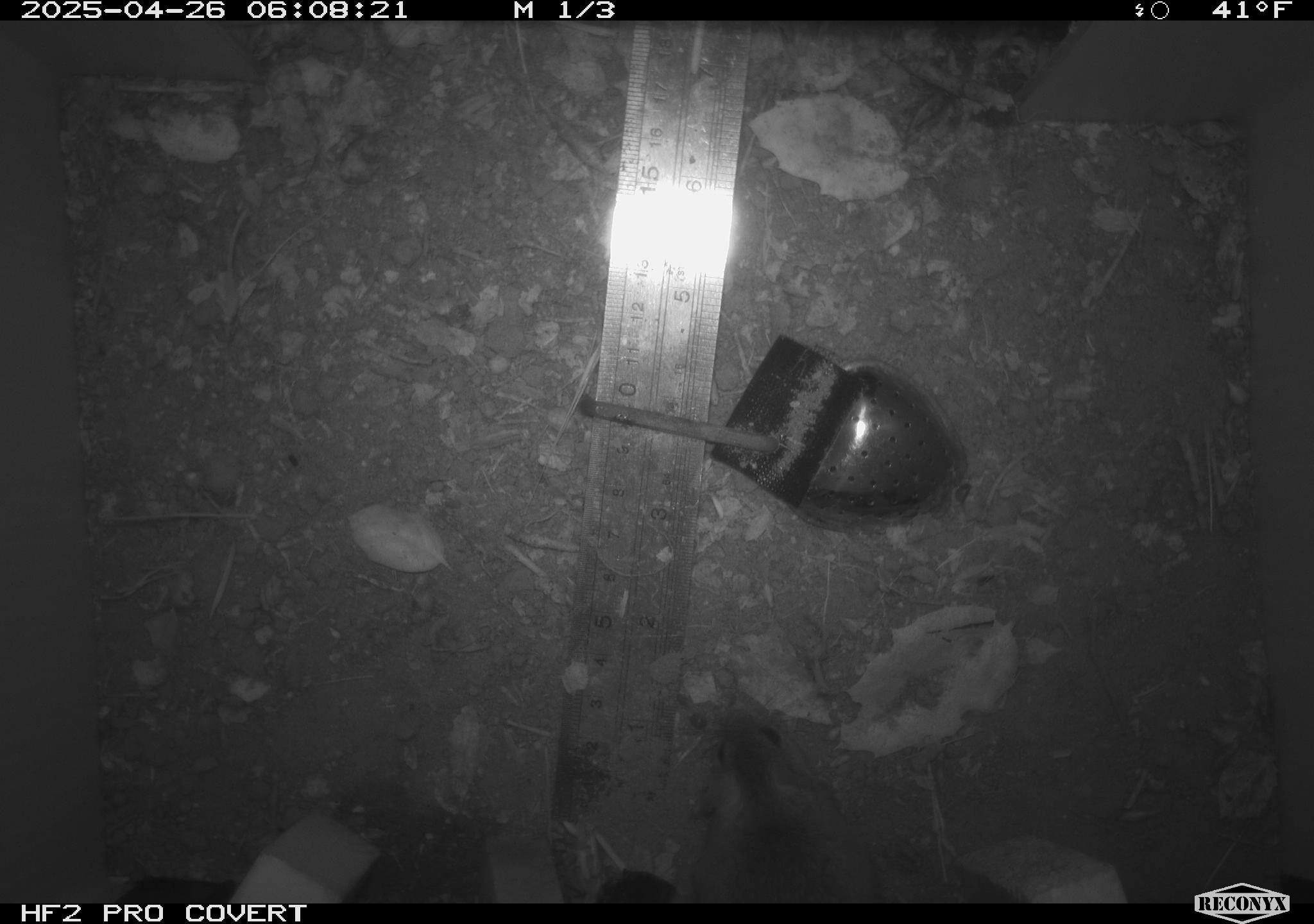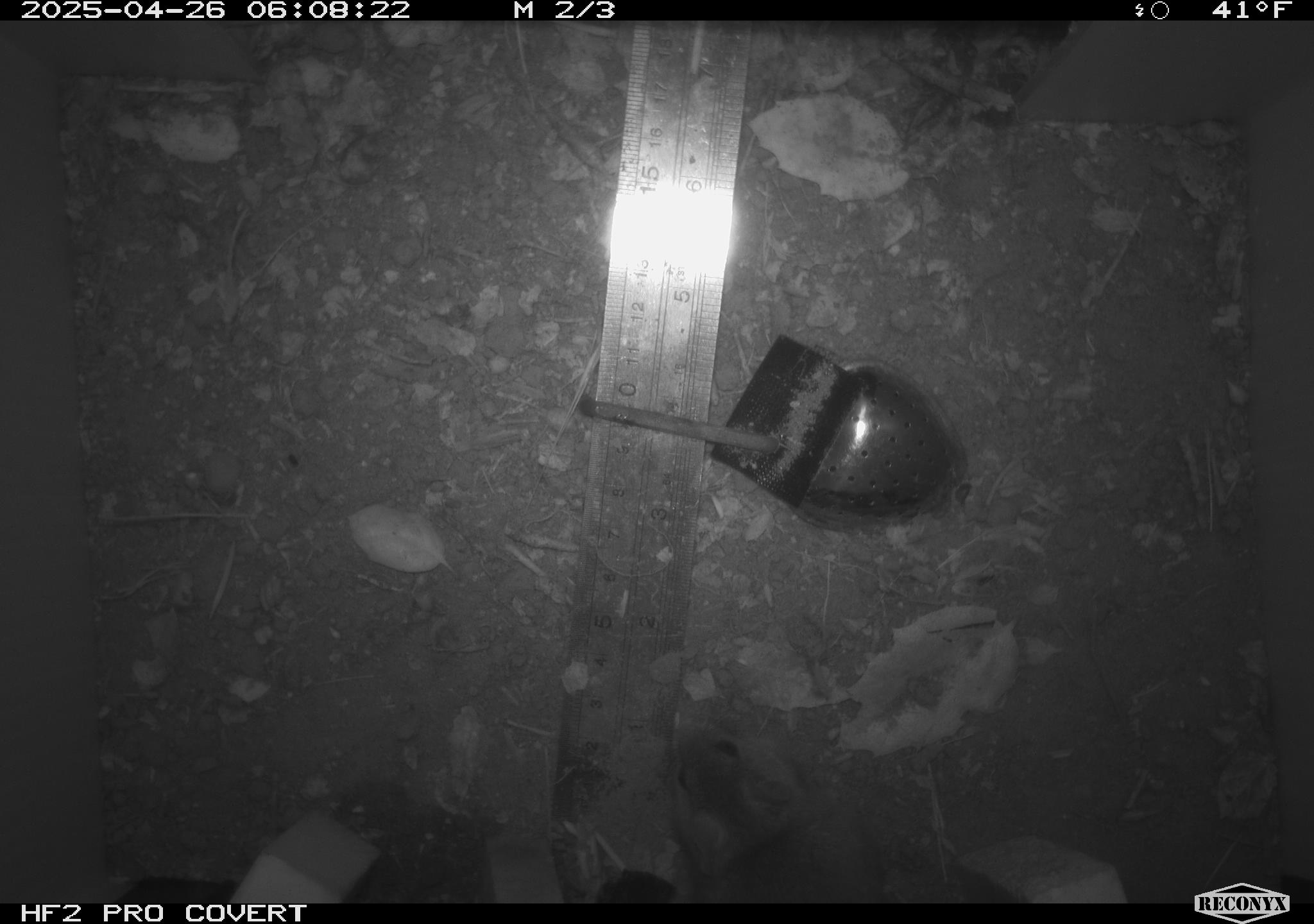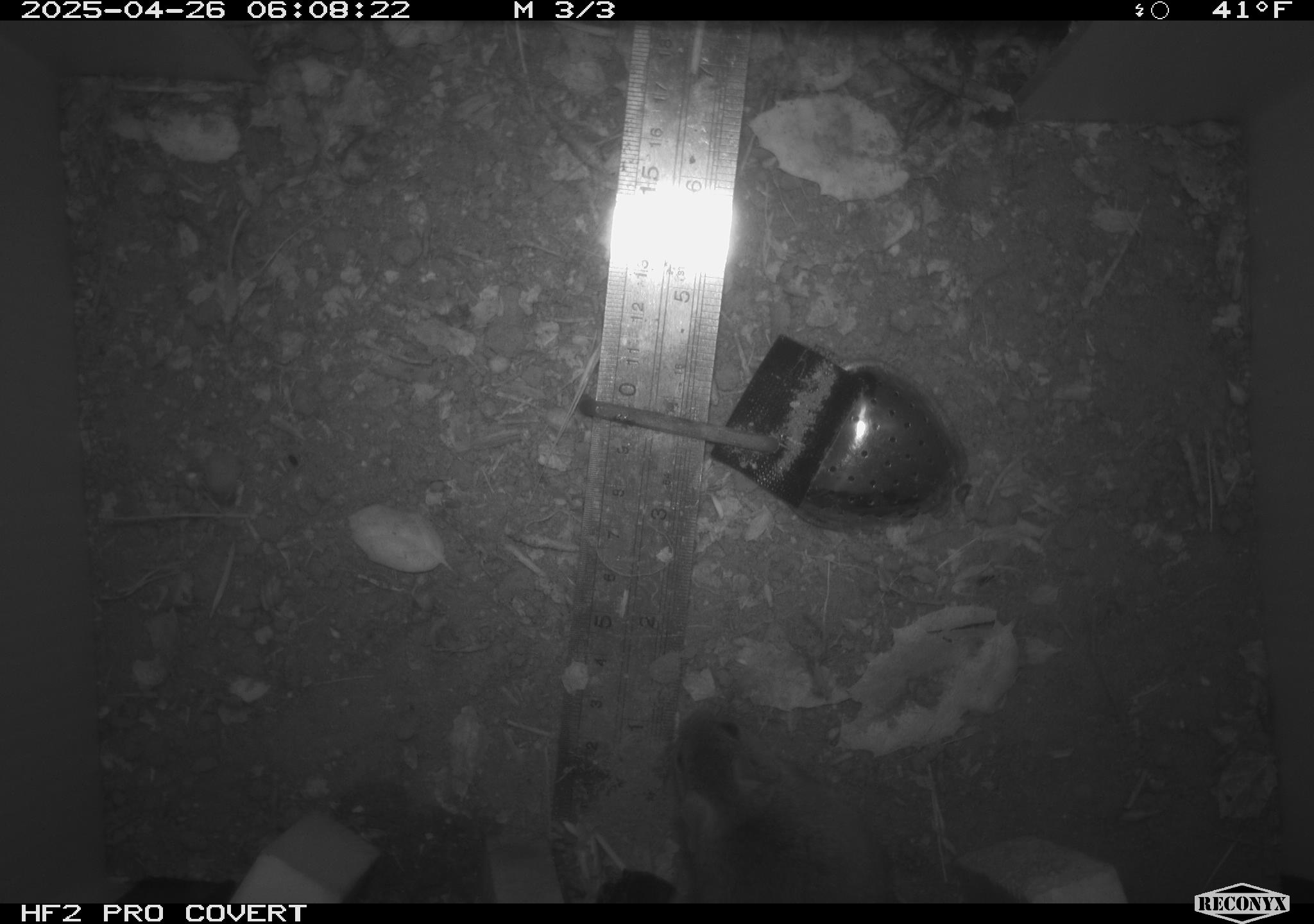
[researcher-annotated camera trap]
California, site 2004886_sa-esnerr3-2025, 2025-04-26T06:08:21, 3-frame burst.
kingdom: Animalia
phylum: Chordata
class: Mammalia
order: Rodentia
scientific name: Rodentia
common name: rodent